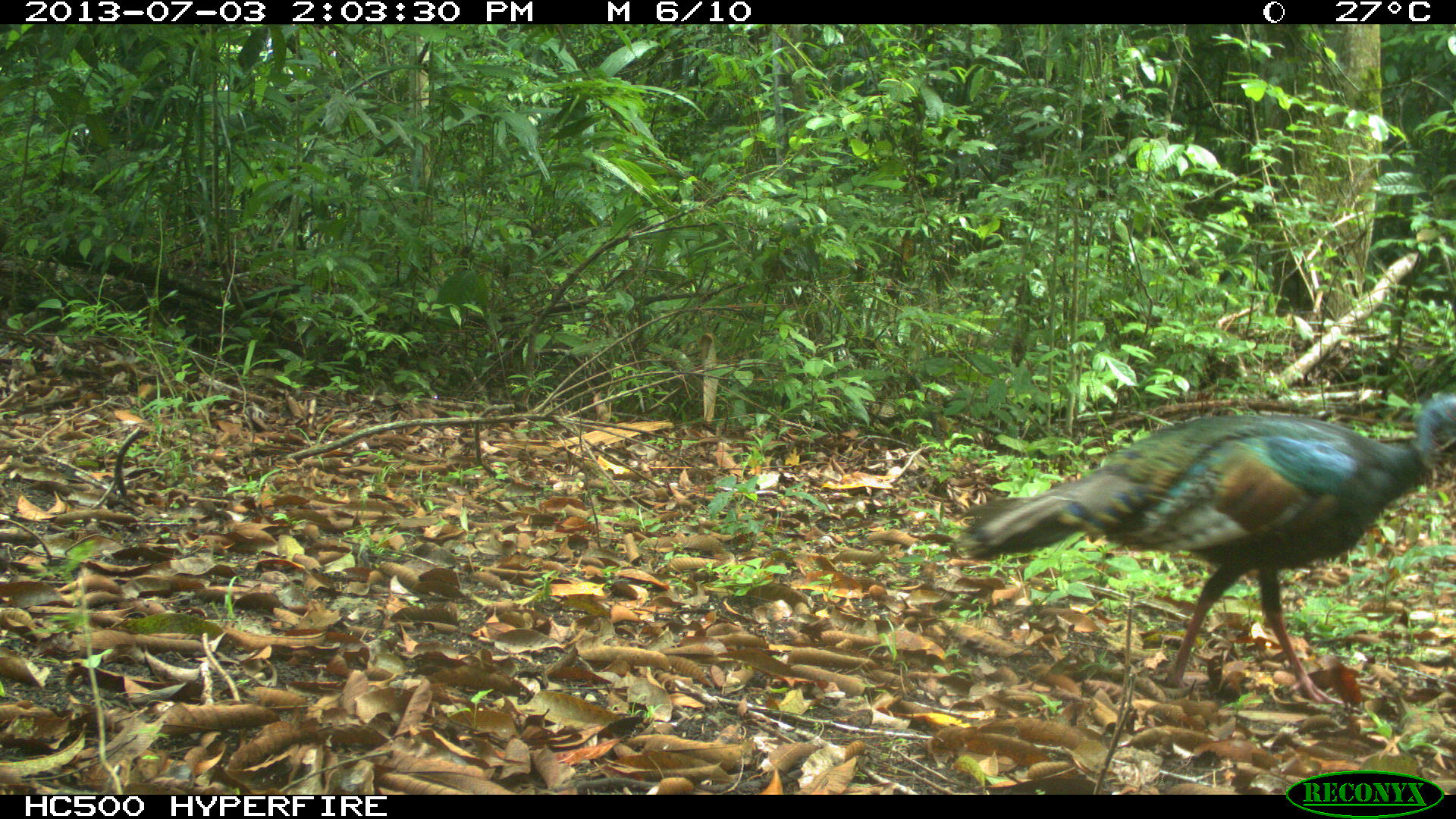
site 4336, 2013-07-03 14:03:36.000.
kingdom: Animalia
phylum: Chordata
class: Aves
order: Galliformes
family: Phasianidae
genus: Meleagris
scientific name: Meleagris ocellata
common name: ocellated turkey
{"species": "Meleagris ocellata (ocellated turkey)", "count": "1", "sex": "female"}